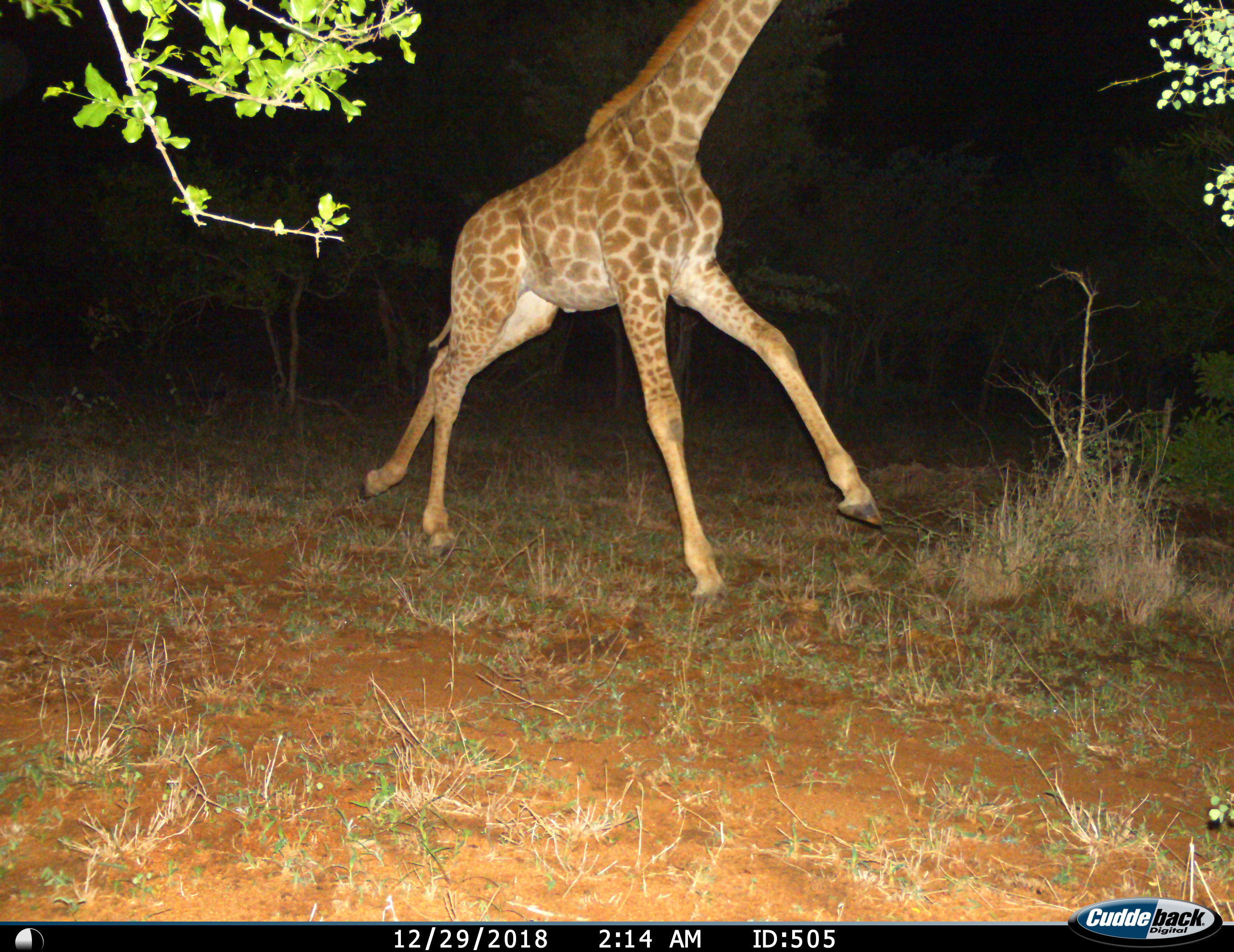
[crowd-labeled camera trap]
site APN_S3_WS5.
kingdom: Animalia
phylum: Chordata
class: Mammalia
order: Artiodactyla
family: Giraffidae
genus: Giraffa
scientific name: Giraffa camelopardalis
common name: giraffe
Giraffe (Giraffa camelopardalis), count 1. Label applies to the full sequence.